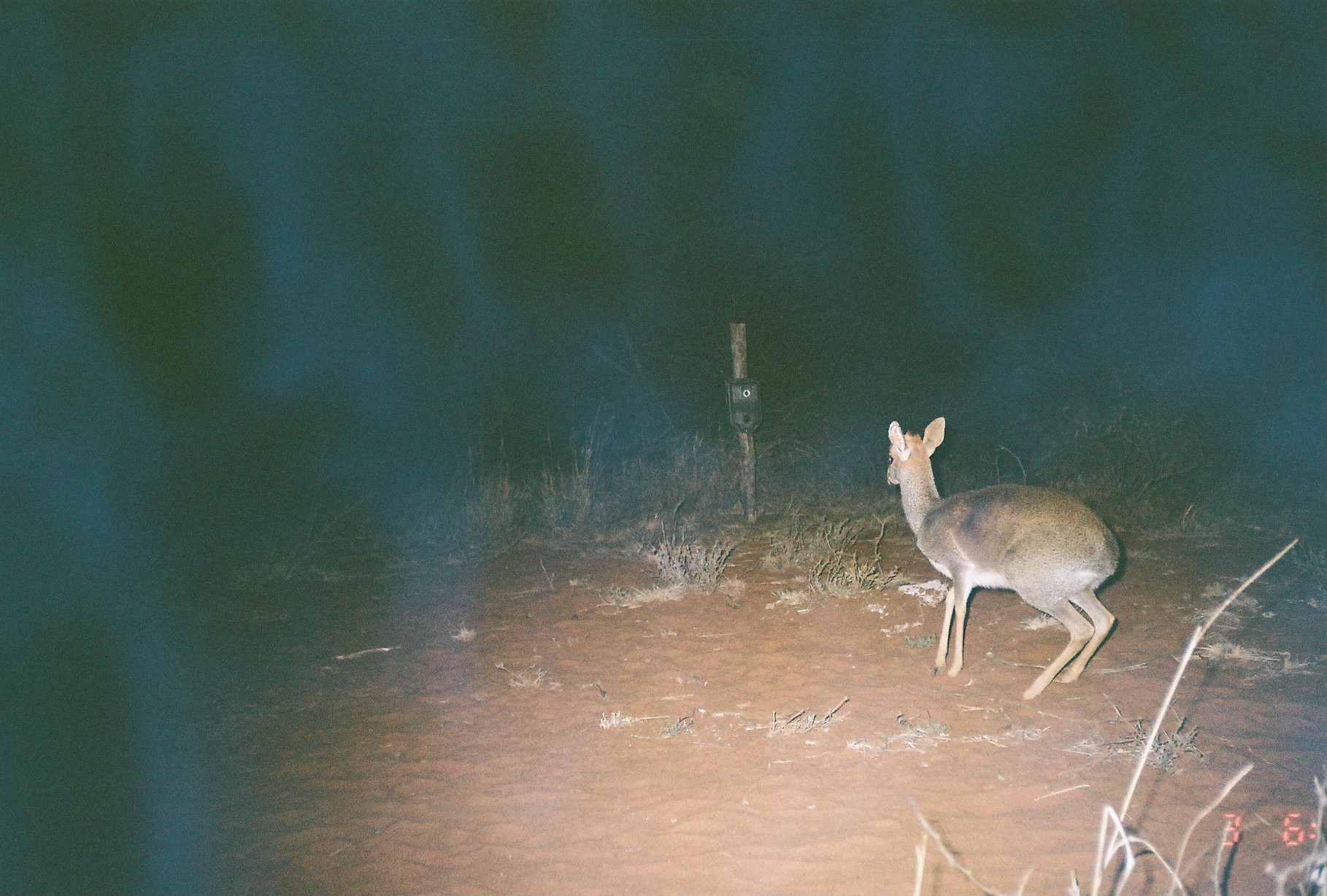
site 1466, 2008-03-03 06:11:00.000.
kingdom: Animalia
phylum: Chordata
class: Mammalia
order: Artiodactyla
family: Bovidae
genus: Madoqua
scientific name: Madoqua guentheri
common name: günther's dik-dik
Madoqua guentheri (günther's dik-dik), count 1.